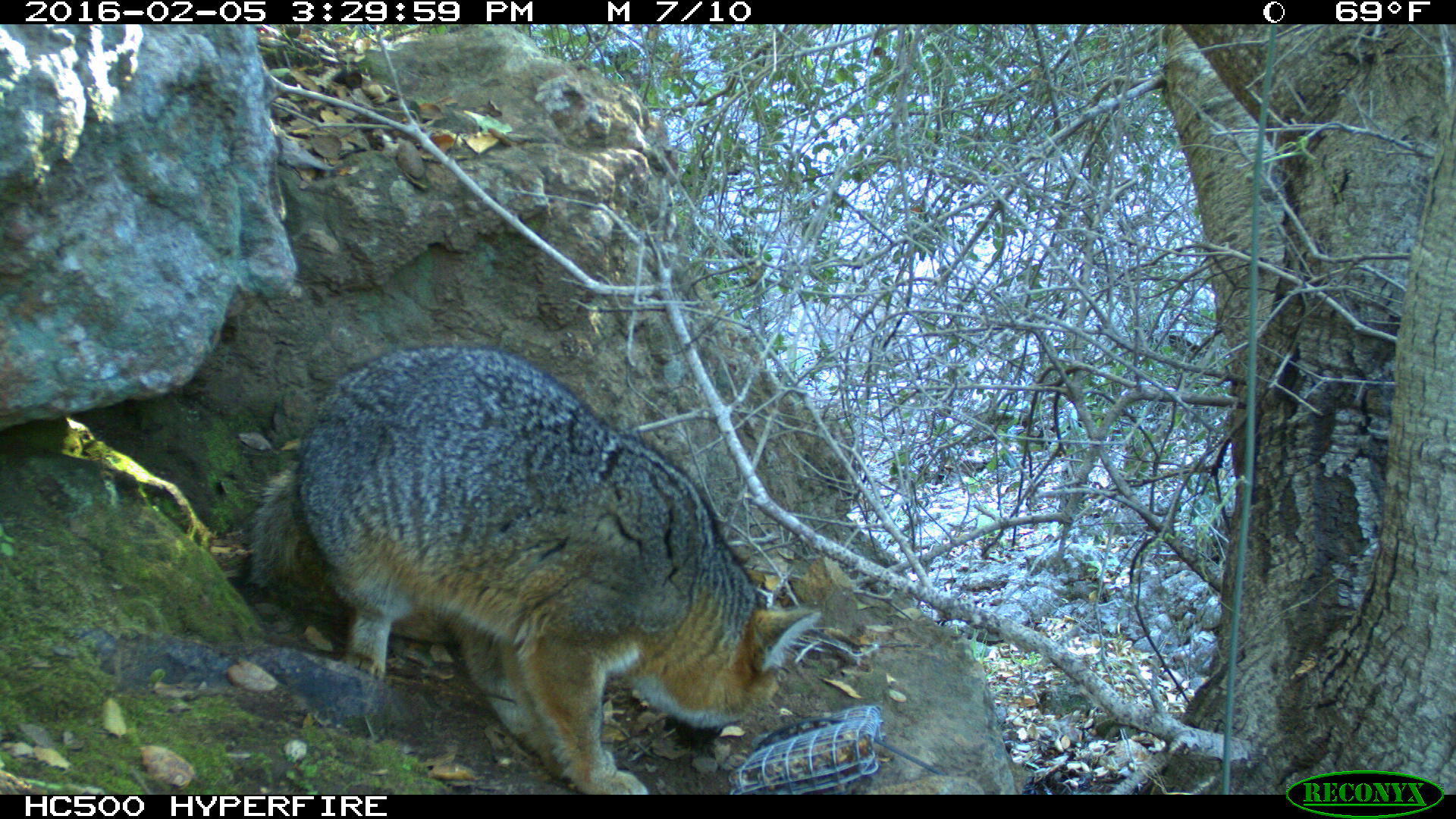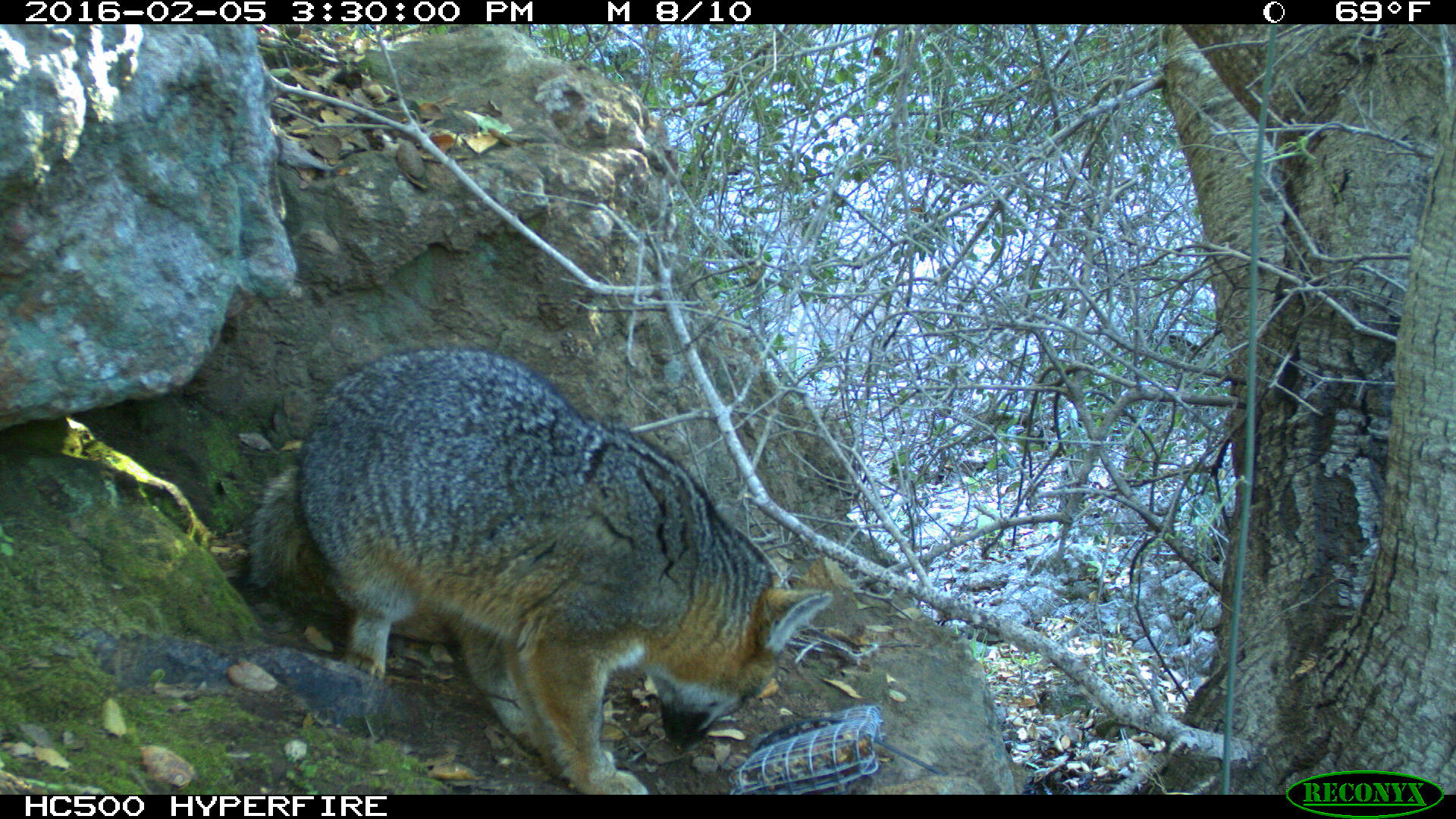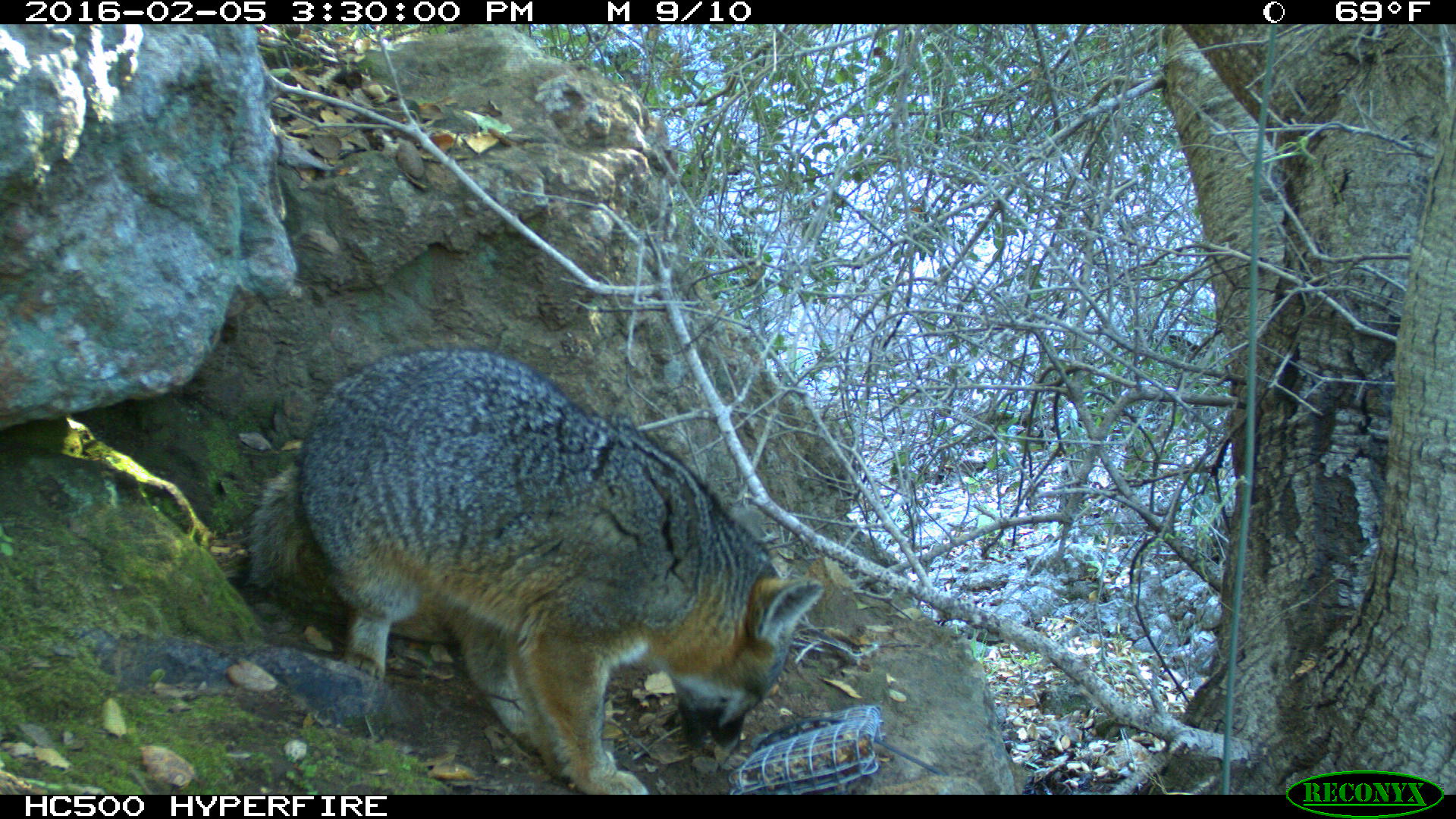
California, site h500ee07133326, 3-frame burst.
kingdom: Animalia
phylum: Chordata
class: Mammalia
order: Carnivora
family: Canidae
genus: Urocyon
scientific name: Urocyon littoralis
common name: island fox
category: fox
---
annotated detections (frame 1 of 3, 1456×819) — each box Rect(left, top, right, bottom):
fox: Rect(248, 345, 819, 795)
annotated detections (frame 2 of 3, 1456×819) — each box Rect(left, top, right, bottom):
fox: Rect(244, 343, 833, 792)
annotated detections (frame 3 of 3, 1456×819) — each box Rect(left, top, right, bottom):
fox: Rect(250, 344, 824, 793)